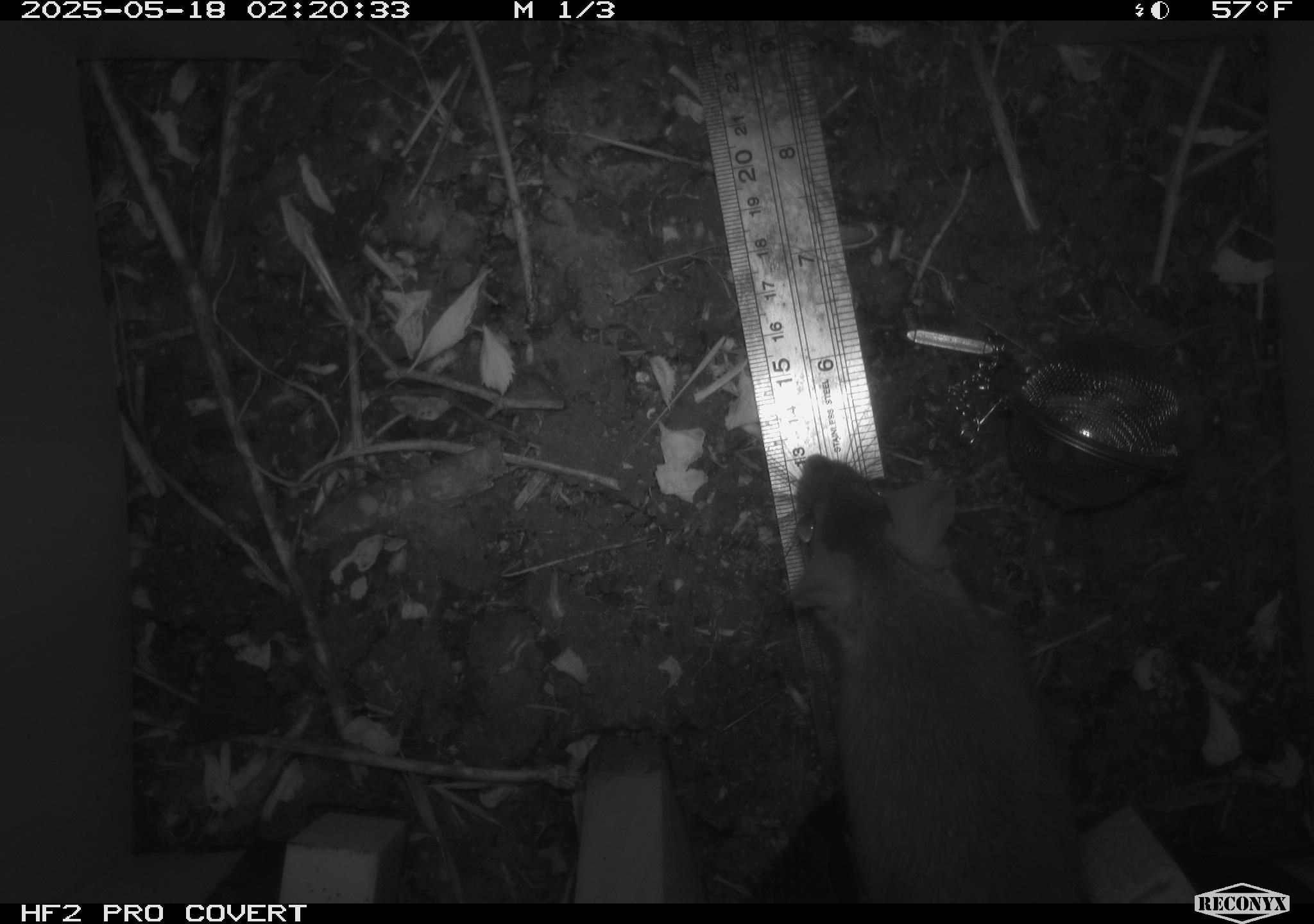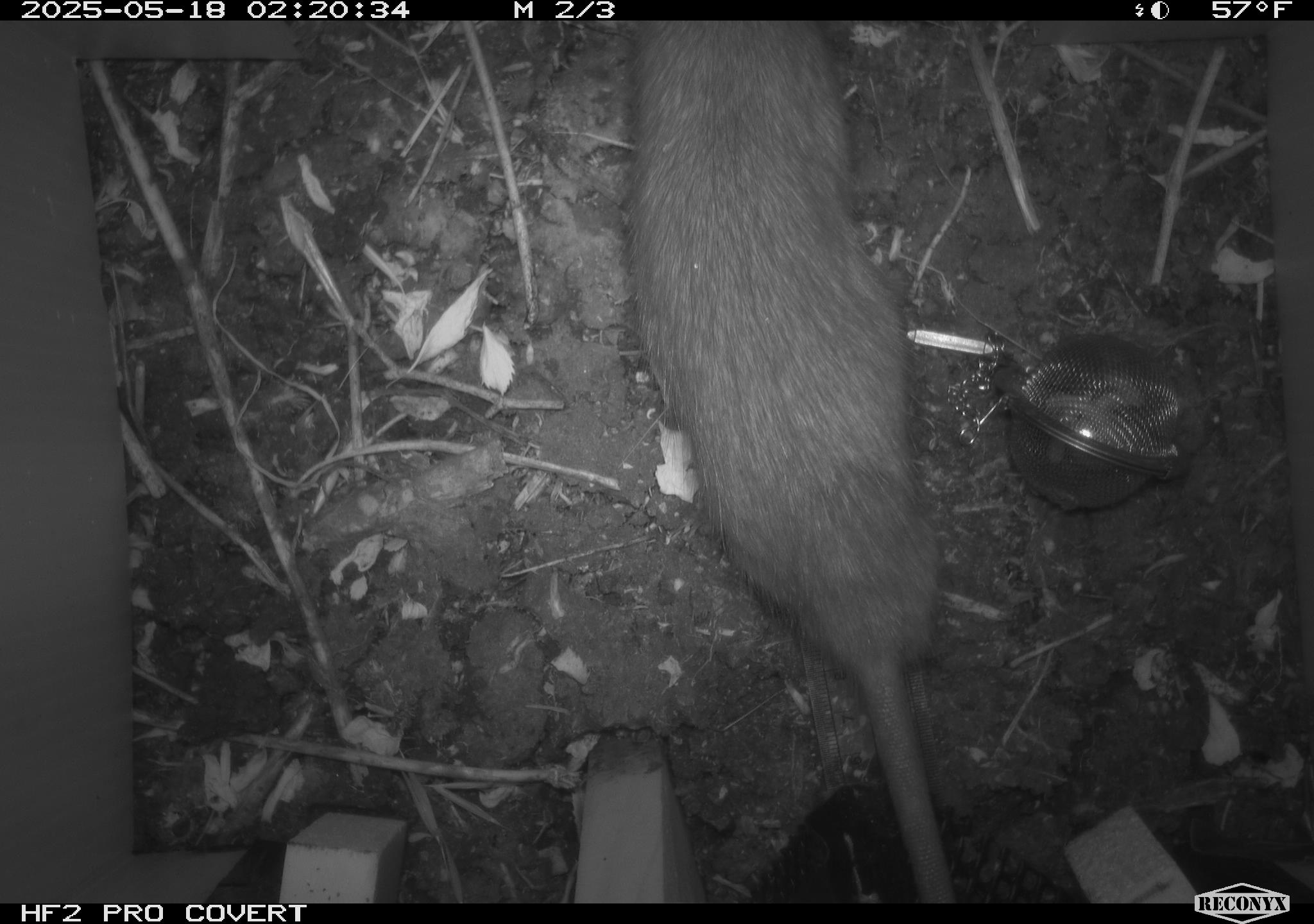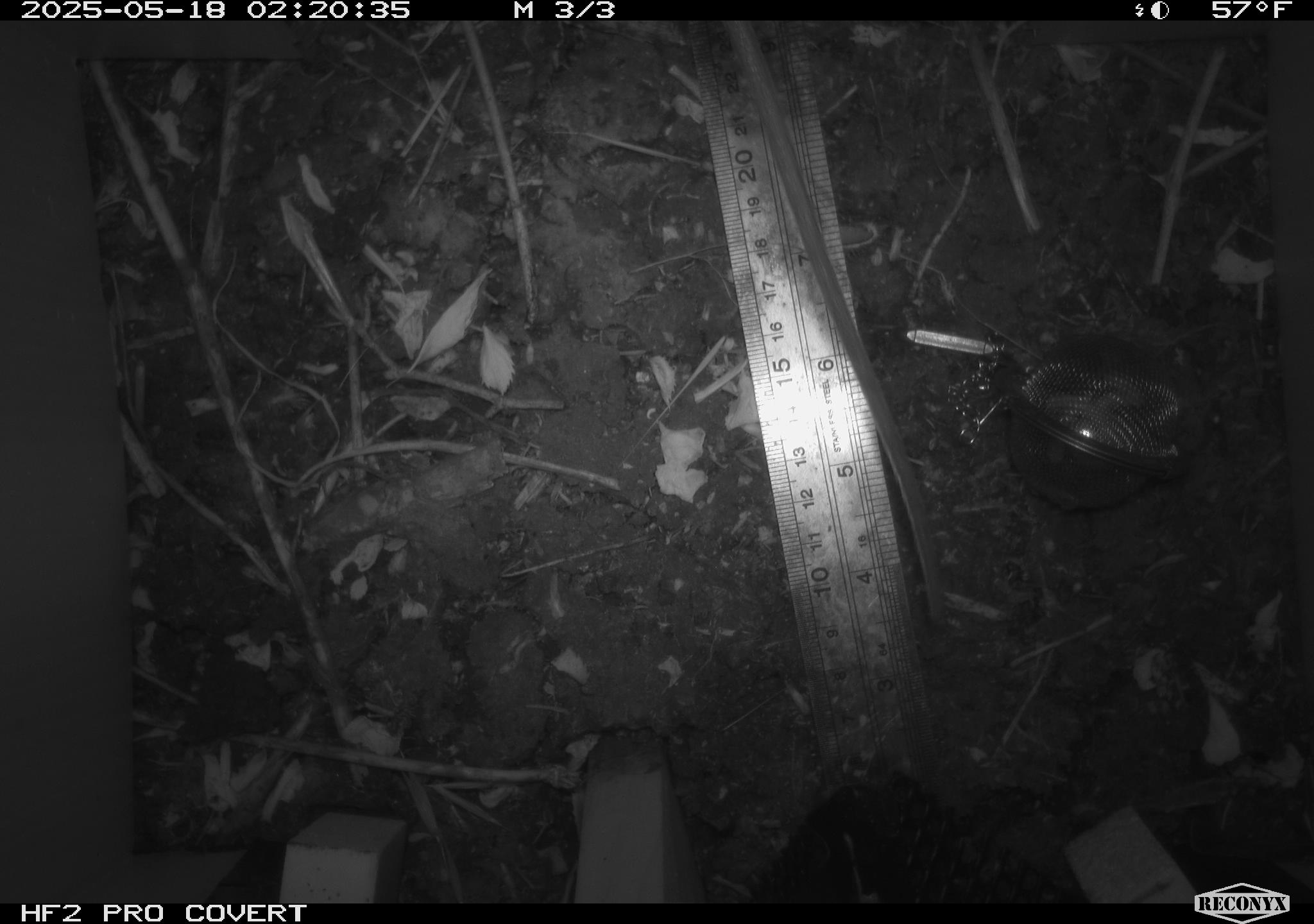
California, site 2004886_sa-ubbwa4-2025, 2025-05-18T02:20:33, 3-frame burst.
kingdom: Animalia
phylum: Chordata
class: Mammalia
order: Rodentia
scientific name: Rodentia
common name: rodent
Rodent (Rodentia).